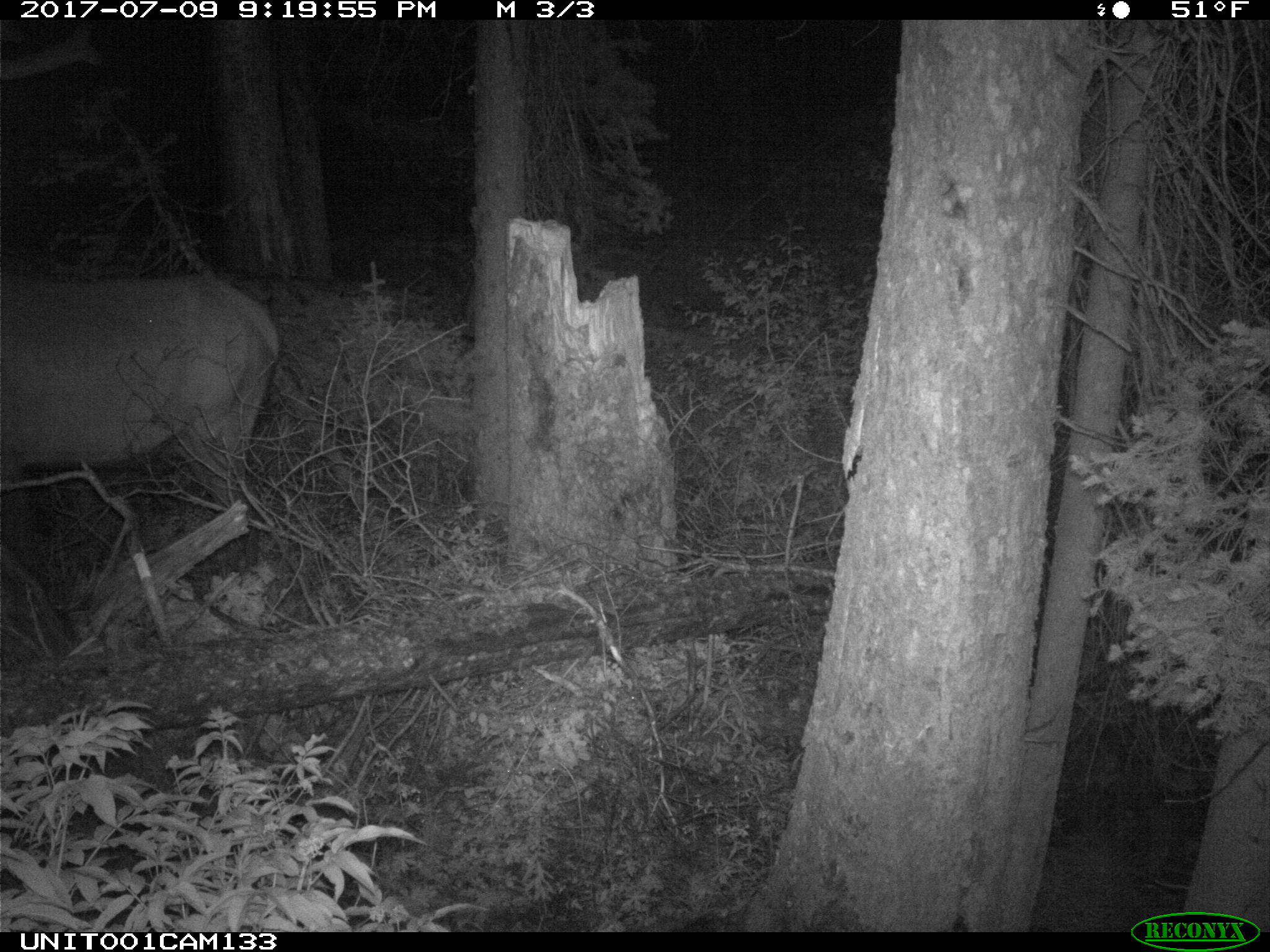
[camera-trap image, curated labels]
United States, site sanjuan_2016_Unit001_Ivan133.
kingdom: Animalia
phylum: Chordata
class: Mammalia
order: Artiodactyla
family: Cervidae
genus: Cervus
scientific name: Cervus elaphus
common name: red deer